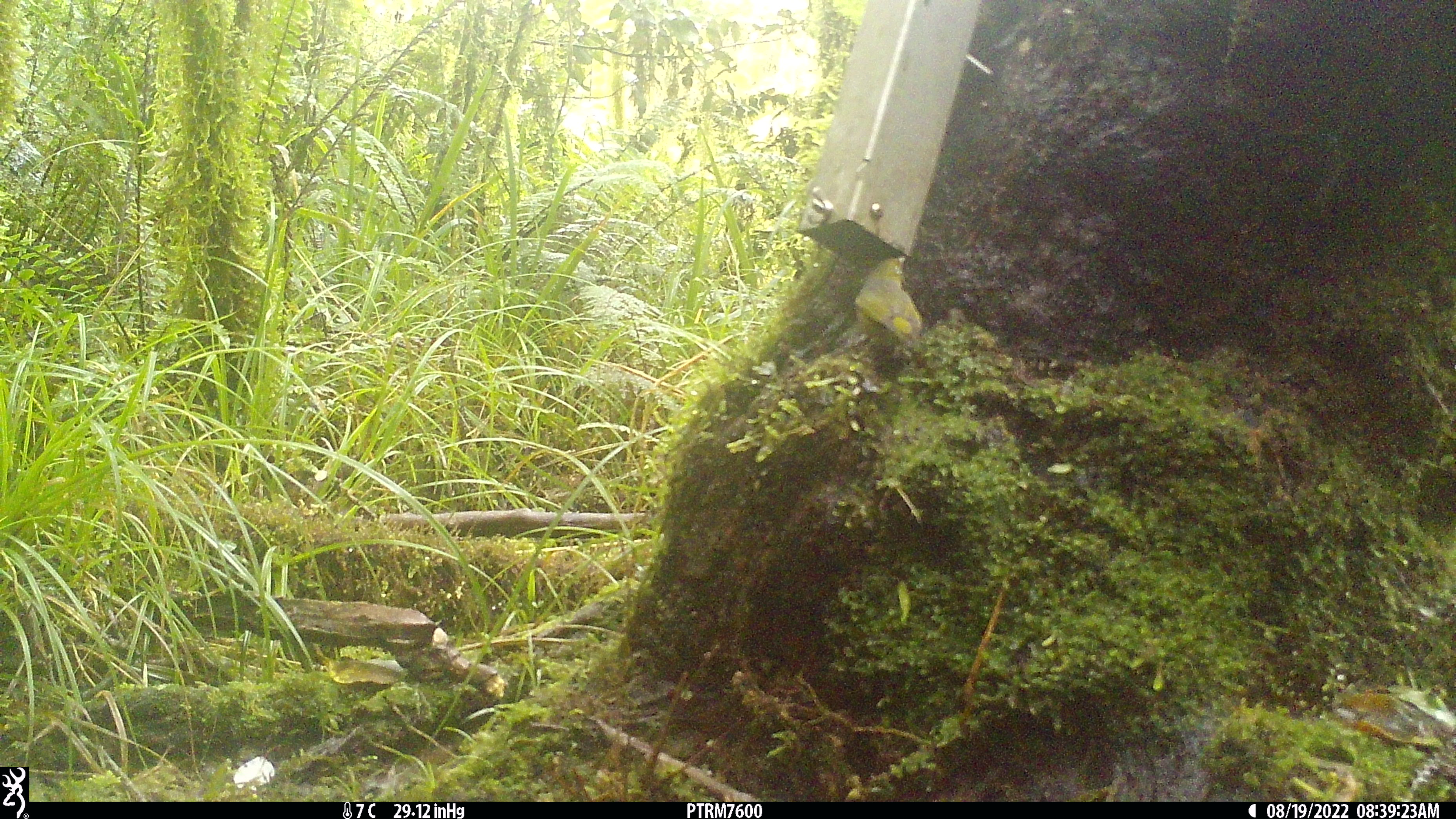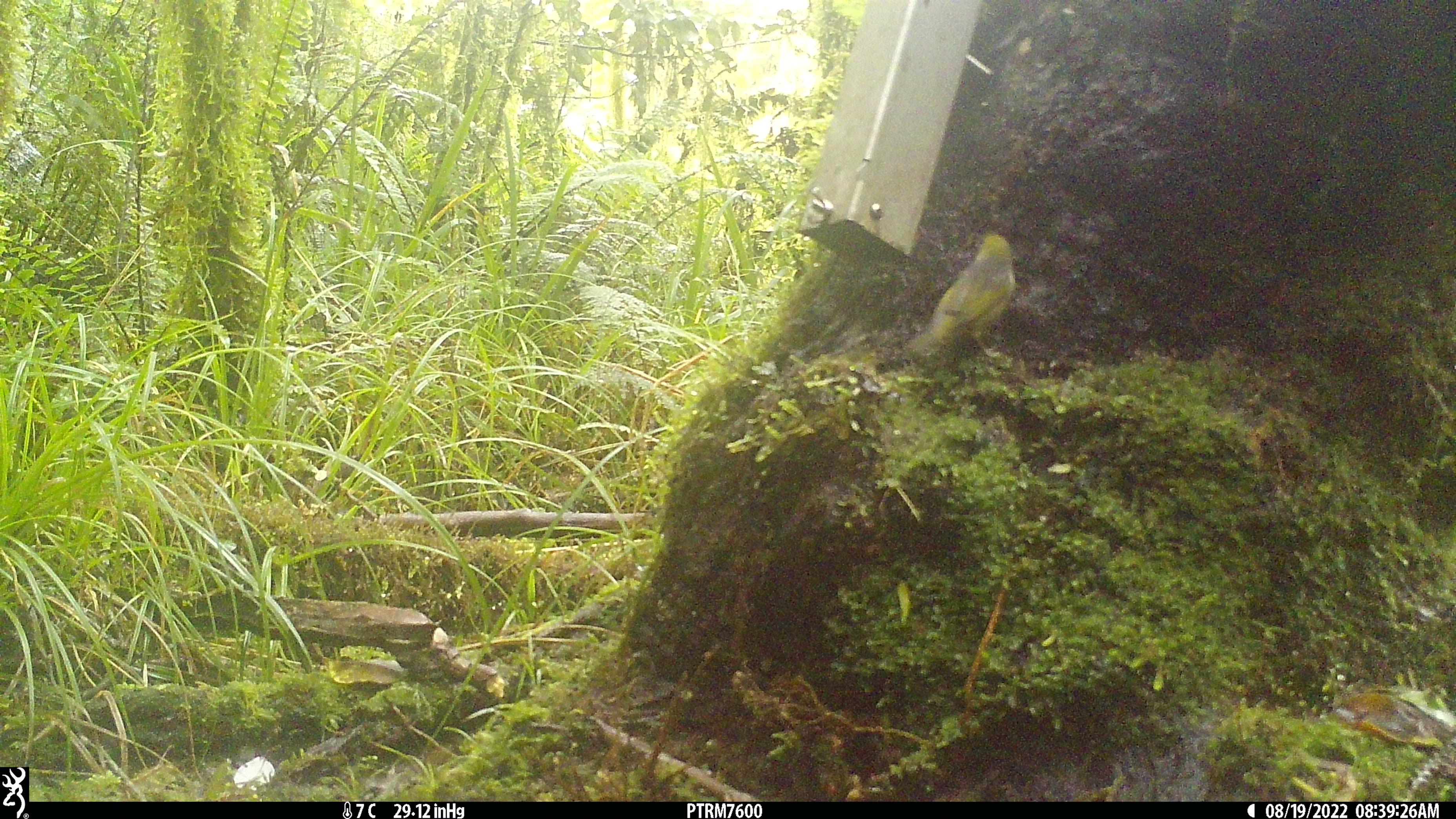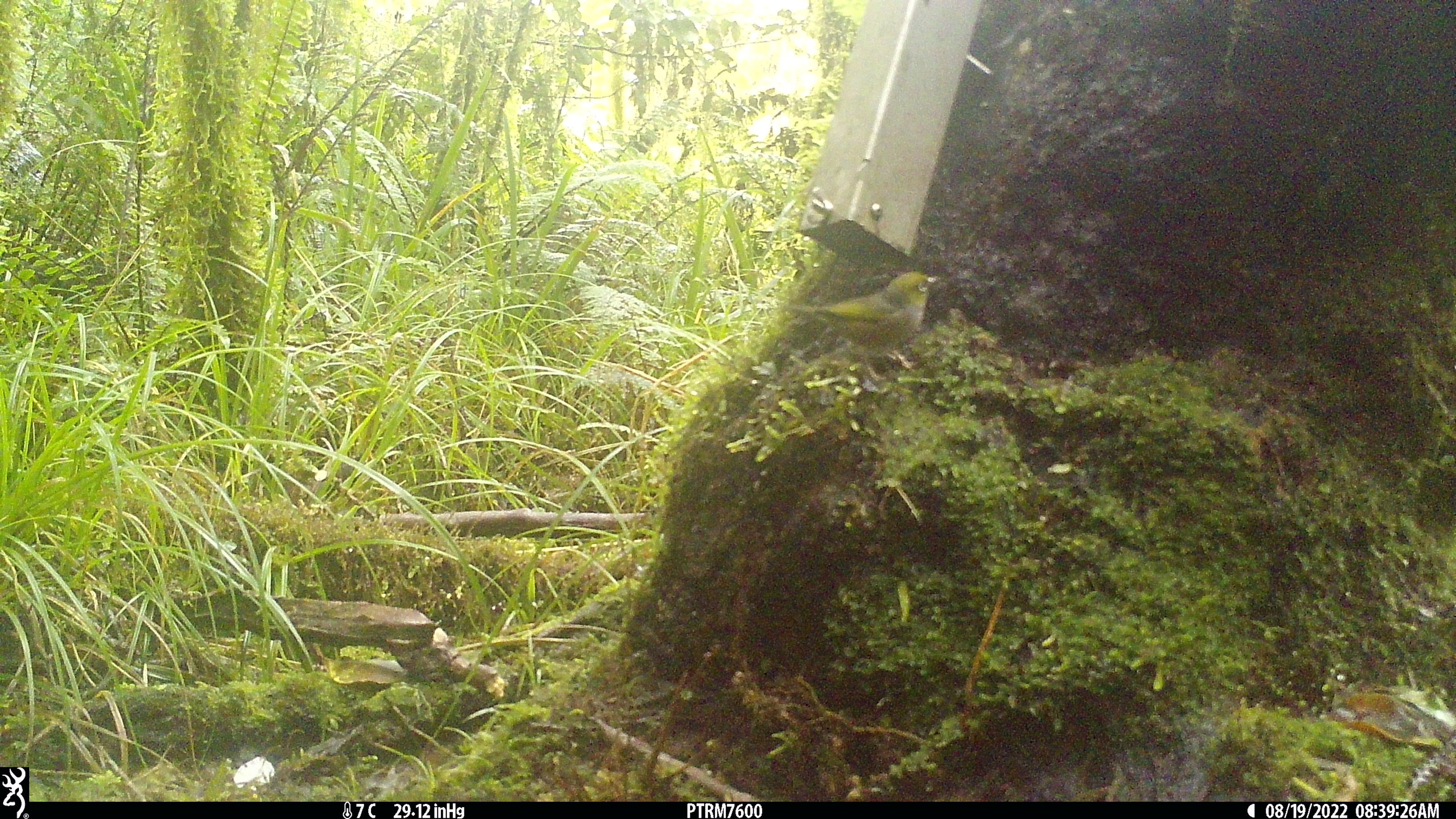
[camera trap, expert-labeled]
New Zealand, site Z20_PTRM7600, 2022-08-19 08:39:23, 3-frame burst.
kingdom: Animalia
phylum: Chordata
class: Aves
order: Passeriformes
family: Zosteropidae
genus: Zosterops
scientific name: Zosterops lateralis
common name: silvereye